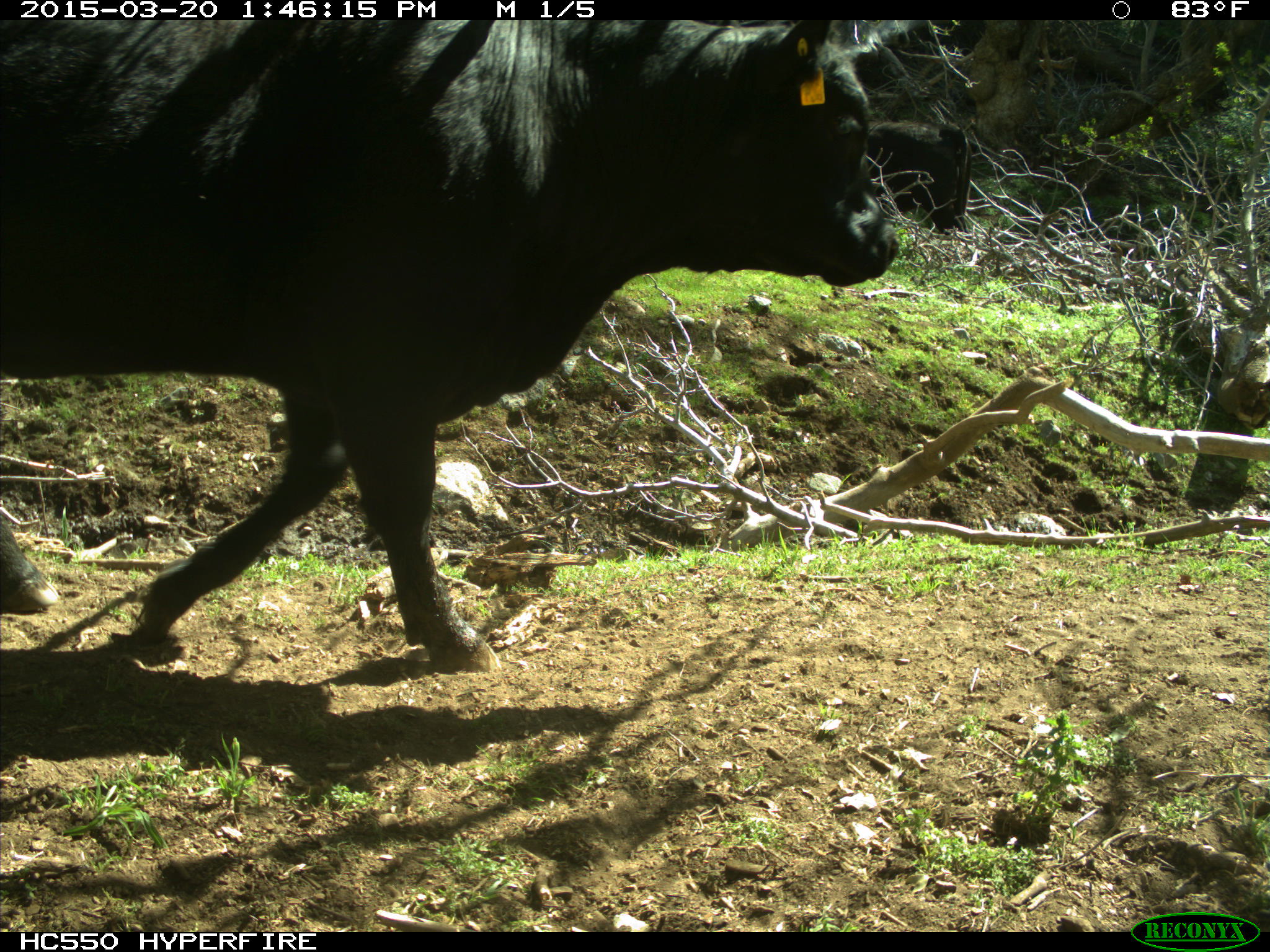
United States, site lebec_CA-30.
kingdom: Animalia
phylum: Chordata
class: Mammalia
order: Artiodactyla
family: Bovidae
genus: Bos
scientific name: Bos taurus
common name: domestic cow